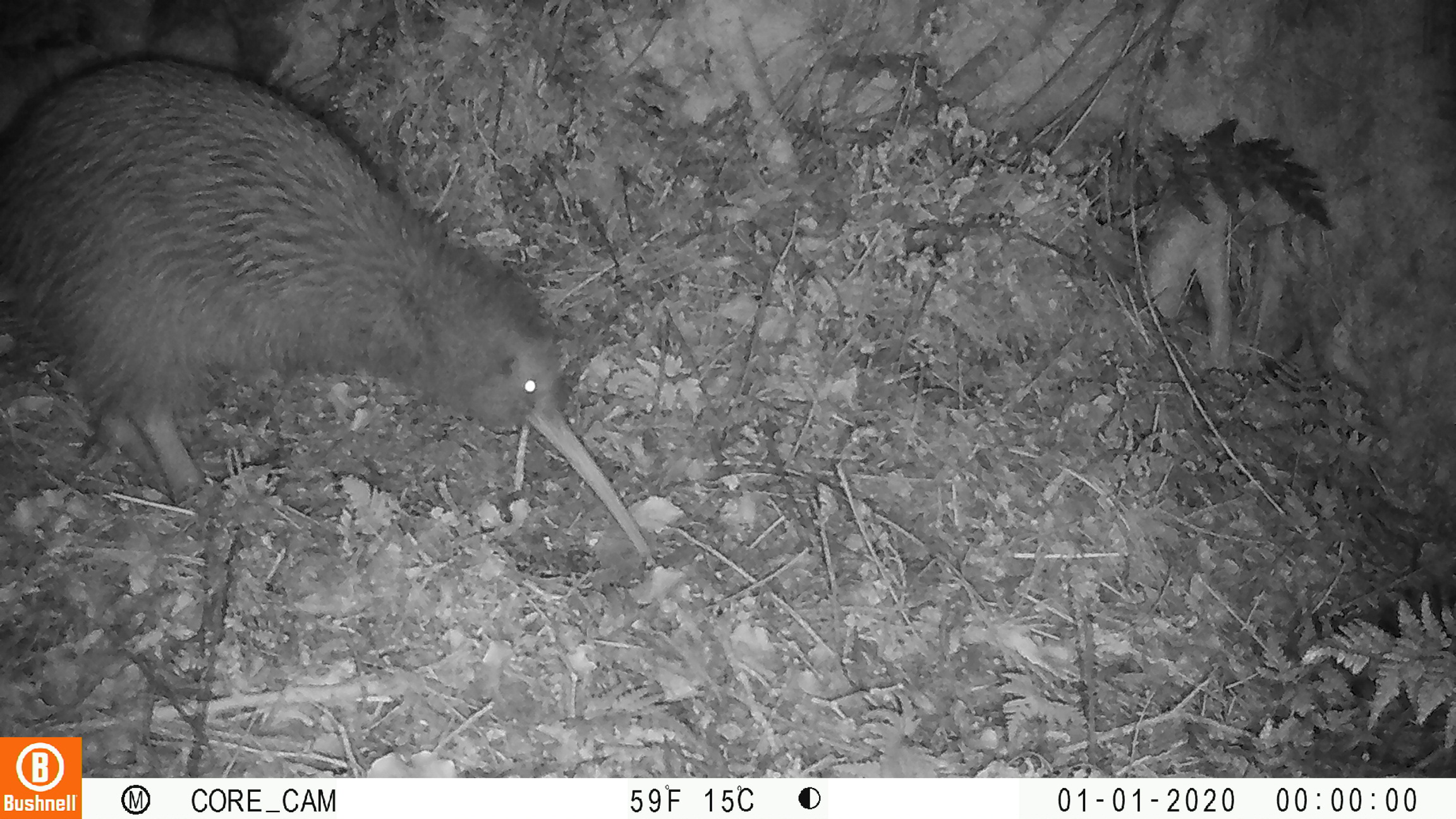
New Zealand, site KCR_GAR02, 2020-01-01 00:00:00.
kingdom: Animalia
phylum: Chordata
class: Aves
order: Apterygiformes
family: Apterygidae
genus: Apteryx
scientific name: Apteryx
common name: kiwi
Kiwi (Apteryx).